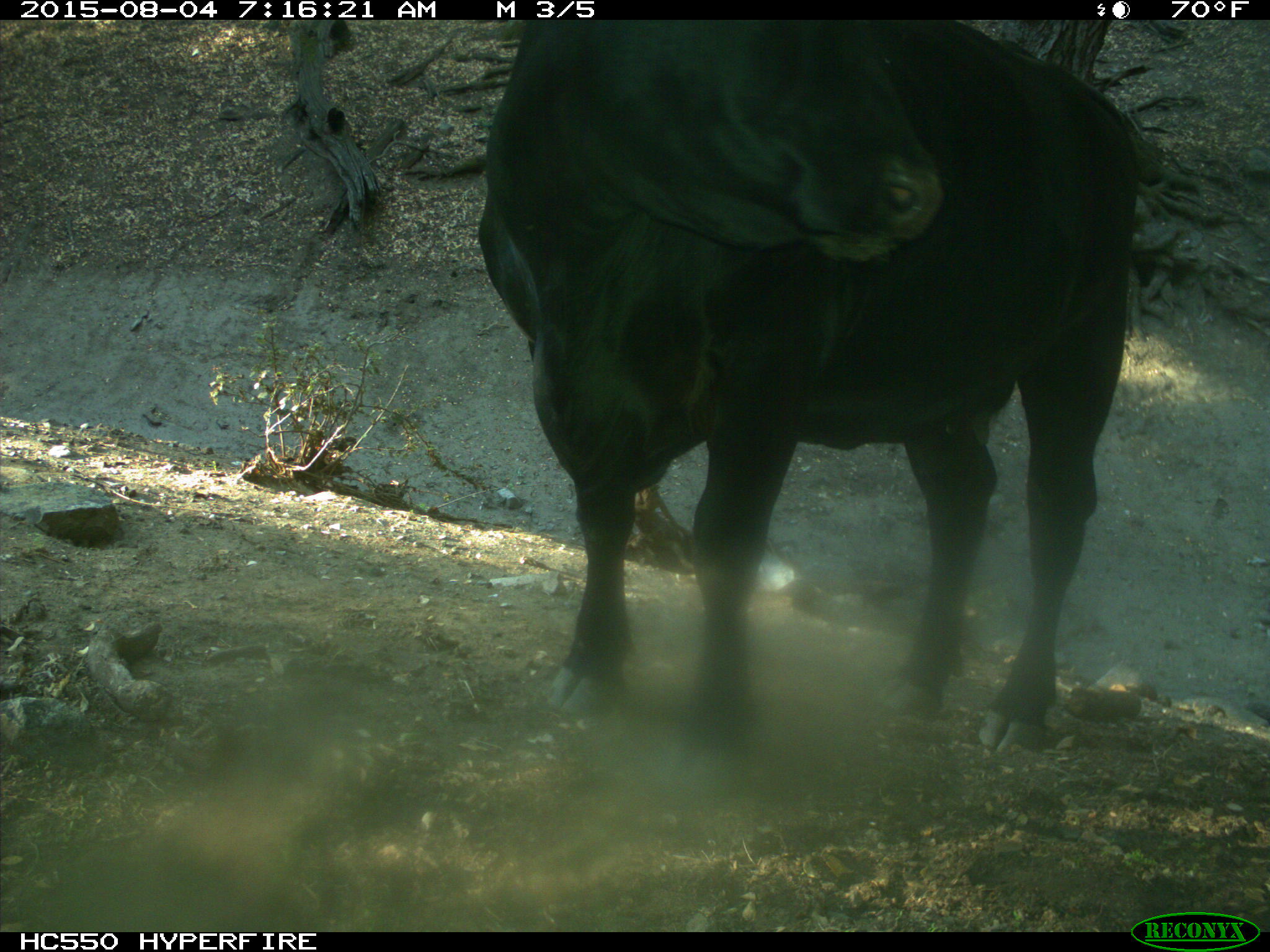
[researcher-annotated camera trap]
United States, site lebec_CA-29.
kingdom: Animalia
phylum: Chordata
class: Mammalia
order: Artiodactyla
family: Bovidae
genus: Bos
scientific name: Bos taurus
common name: domestic cow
Bos taurus (domestic cow).